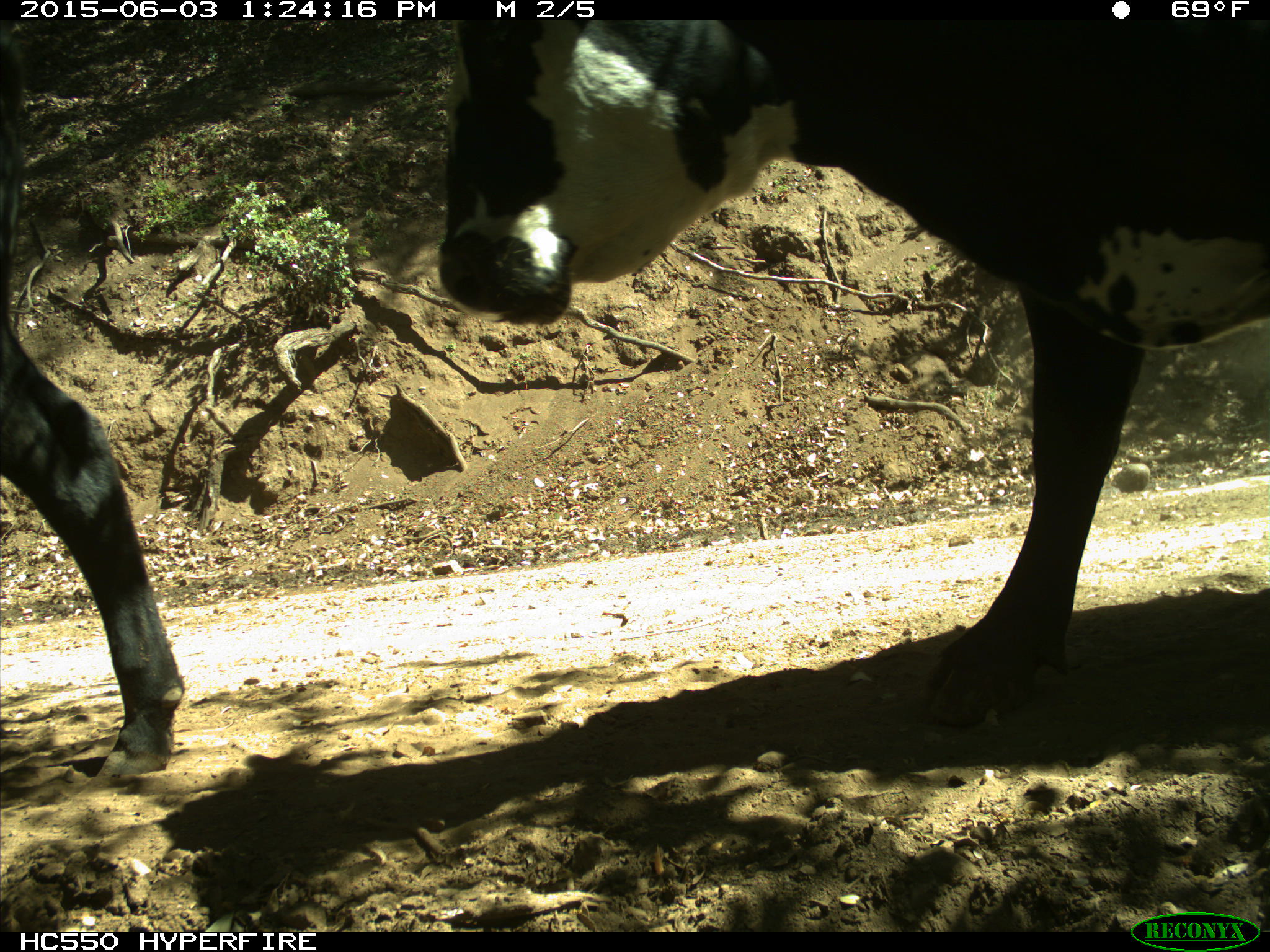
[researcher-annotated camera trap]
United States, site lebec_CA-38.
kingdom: Animalia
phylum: Chordata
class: Mammalia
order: Artiodactyla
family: Bovidae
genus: Bos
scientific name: Bos taurus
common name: domestic cow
Bos taurus (domestic cow).